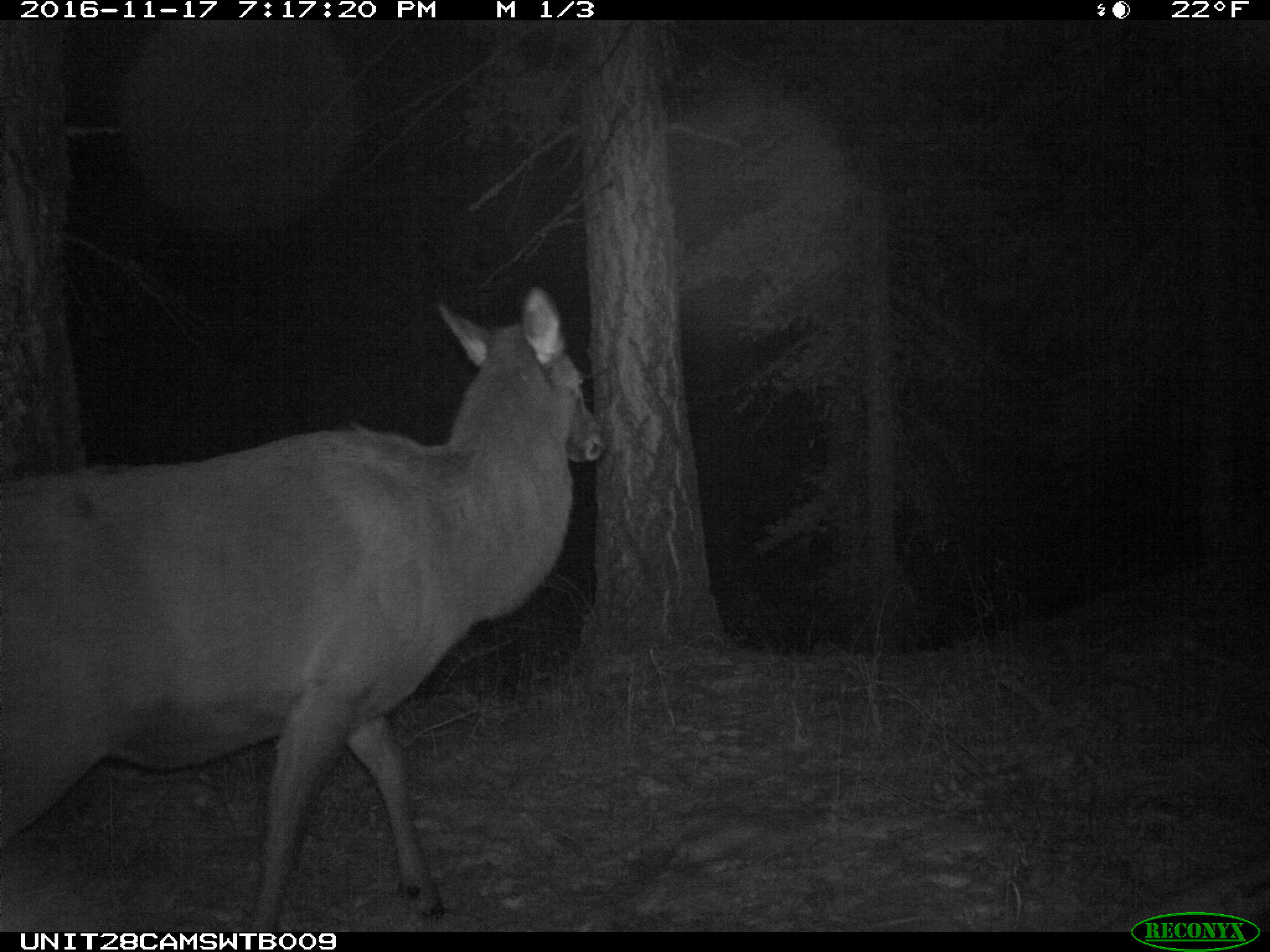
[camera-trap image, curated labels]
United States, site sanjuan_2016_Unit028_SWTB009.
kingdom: Animalia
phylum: Chordata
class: Mammalia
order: Artiodactyla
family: Cervidae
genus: Cervus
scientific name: Cervus elaphus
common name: red deer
Cervus elaphus (red deer).